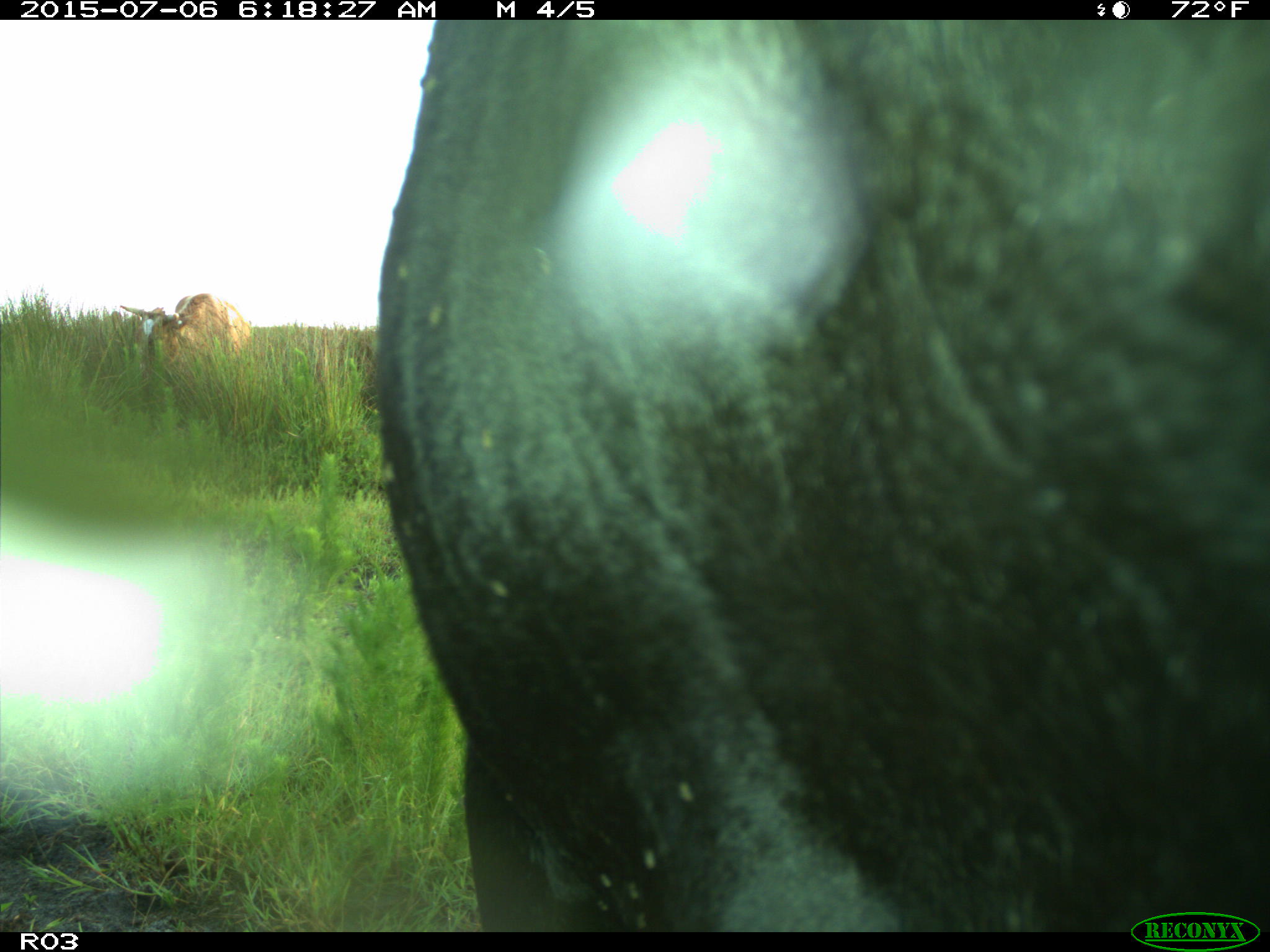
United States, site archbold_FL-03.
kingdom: Animalia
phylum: Chordata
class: Mammalia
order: Artiodactyla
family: Bovidae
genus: Bos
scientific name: Bos taurus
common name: domestic cow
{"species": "Bos taurus (domestic cow)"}